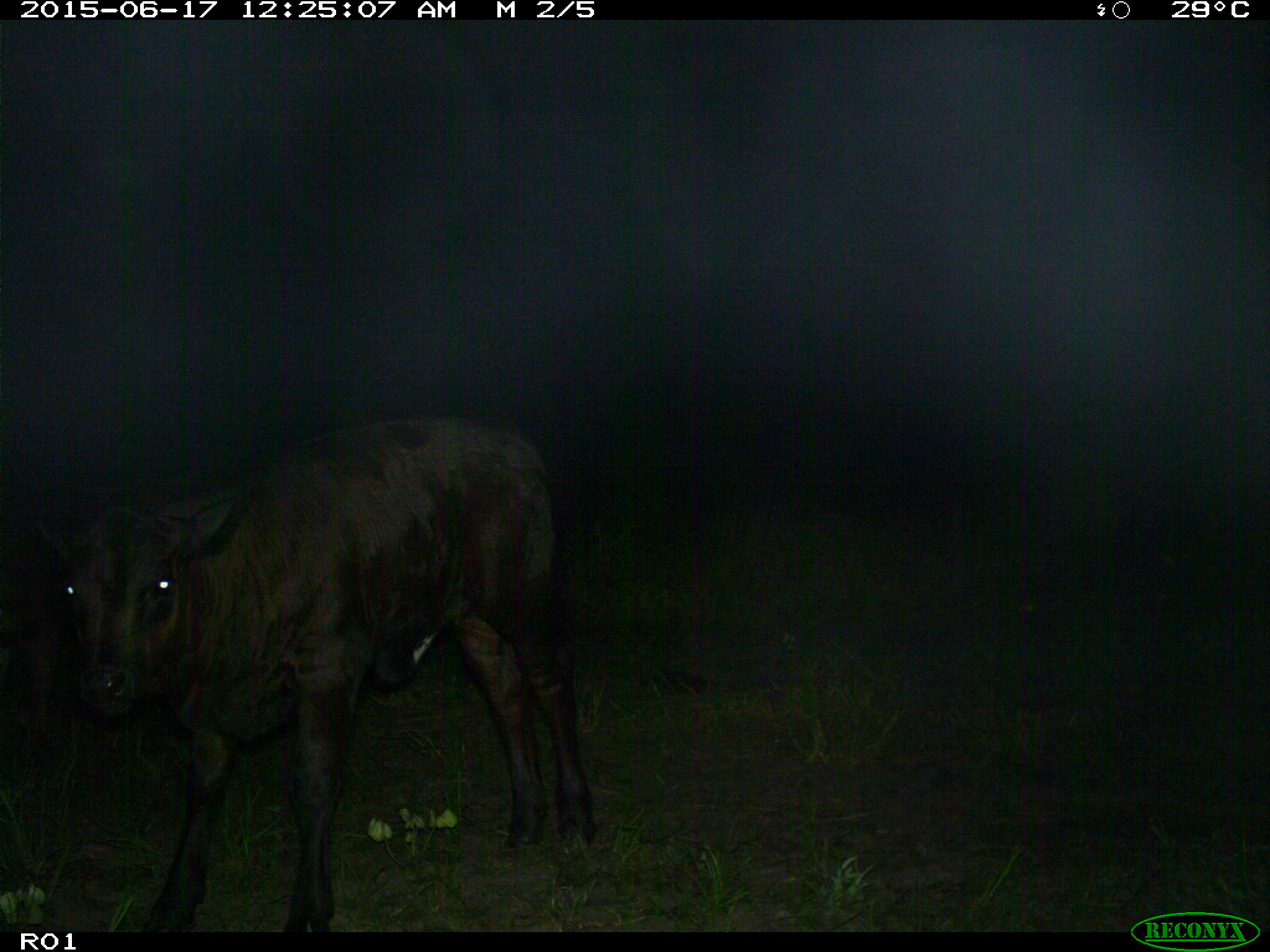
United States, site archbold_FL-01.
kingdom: Animalia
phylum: Chordata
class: Mammalia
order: Artiodactyla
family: Bovidae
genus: Bos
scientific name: Bos taurus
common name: domestic cow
Bos taurus (domestic cow).